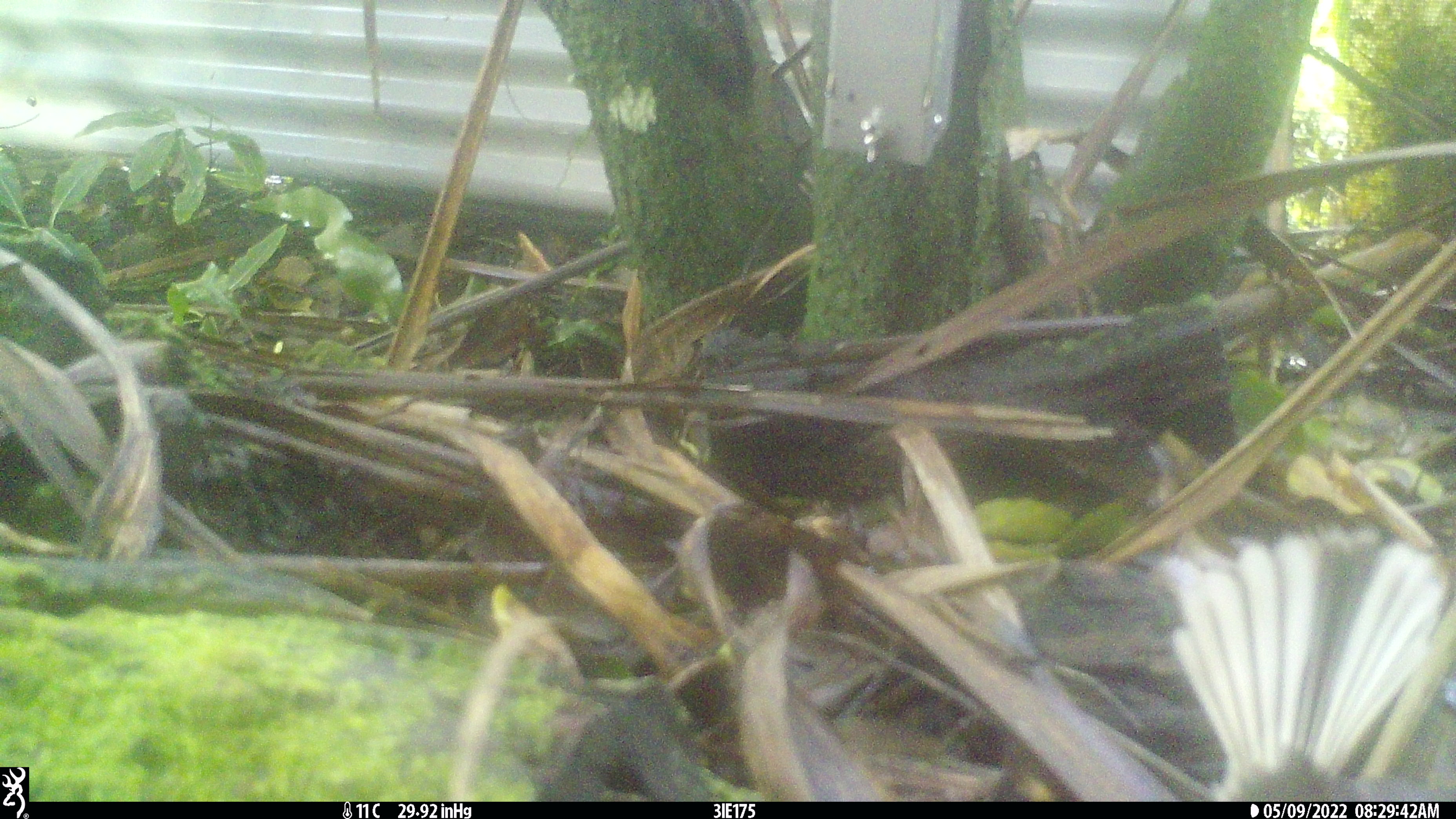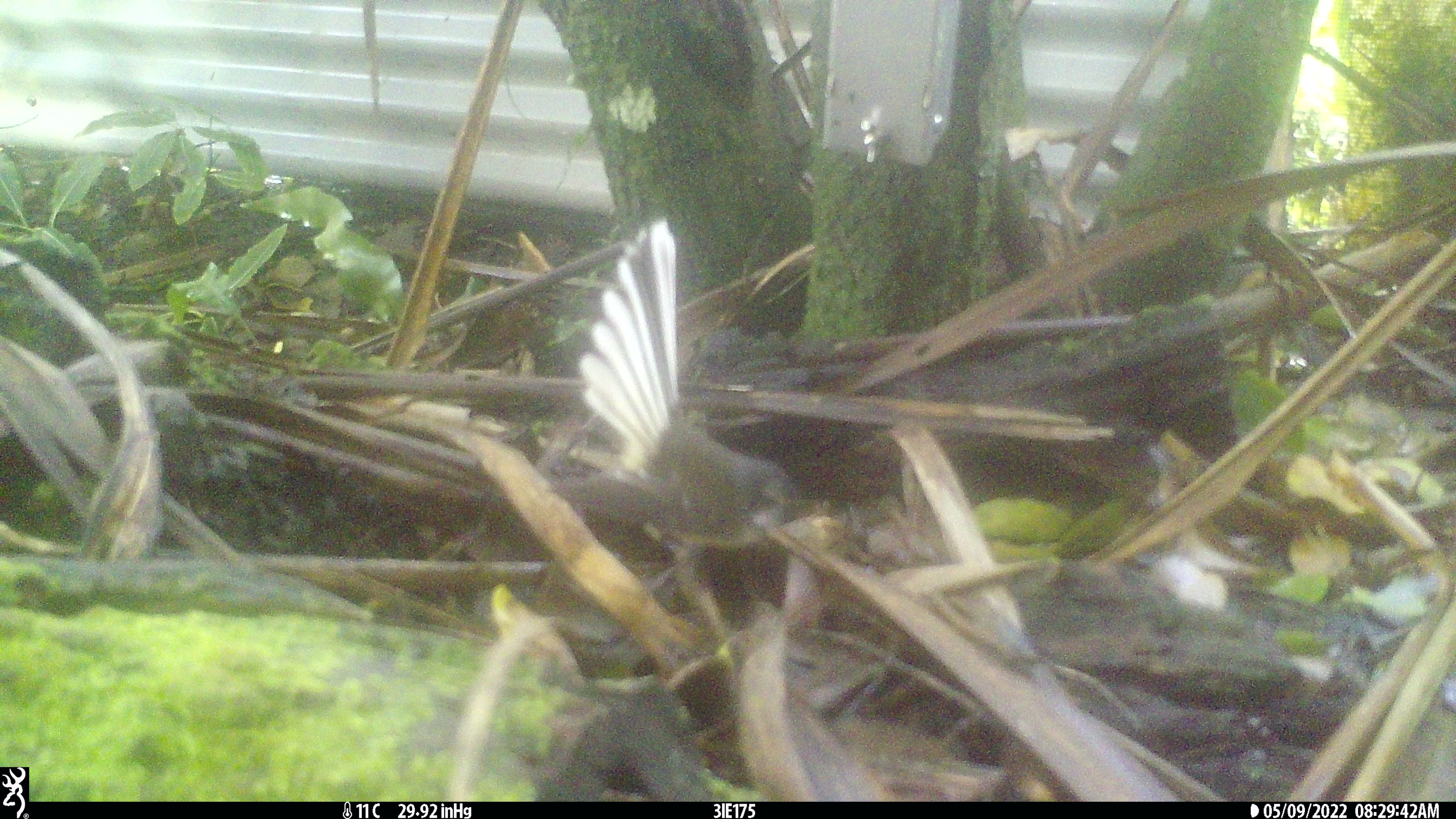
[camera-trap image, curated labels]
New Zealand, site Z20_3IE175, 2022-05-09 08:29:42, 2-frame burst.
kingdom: Animalia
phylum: Chordata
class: Aves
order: Passeriformes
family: Rhipiduridae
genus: Rhipidura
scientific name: Rhipidura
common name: fantails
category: fantail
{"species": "fantail (fantails) (Rhipidura)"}